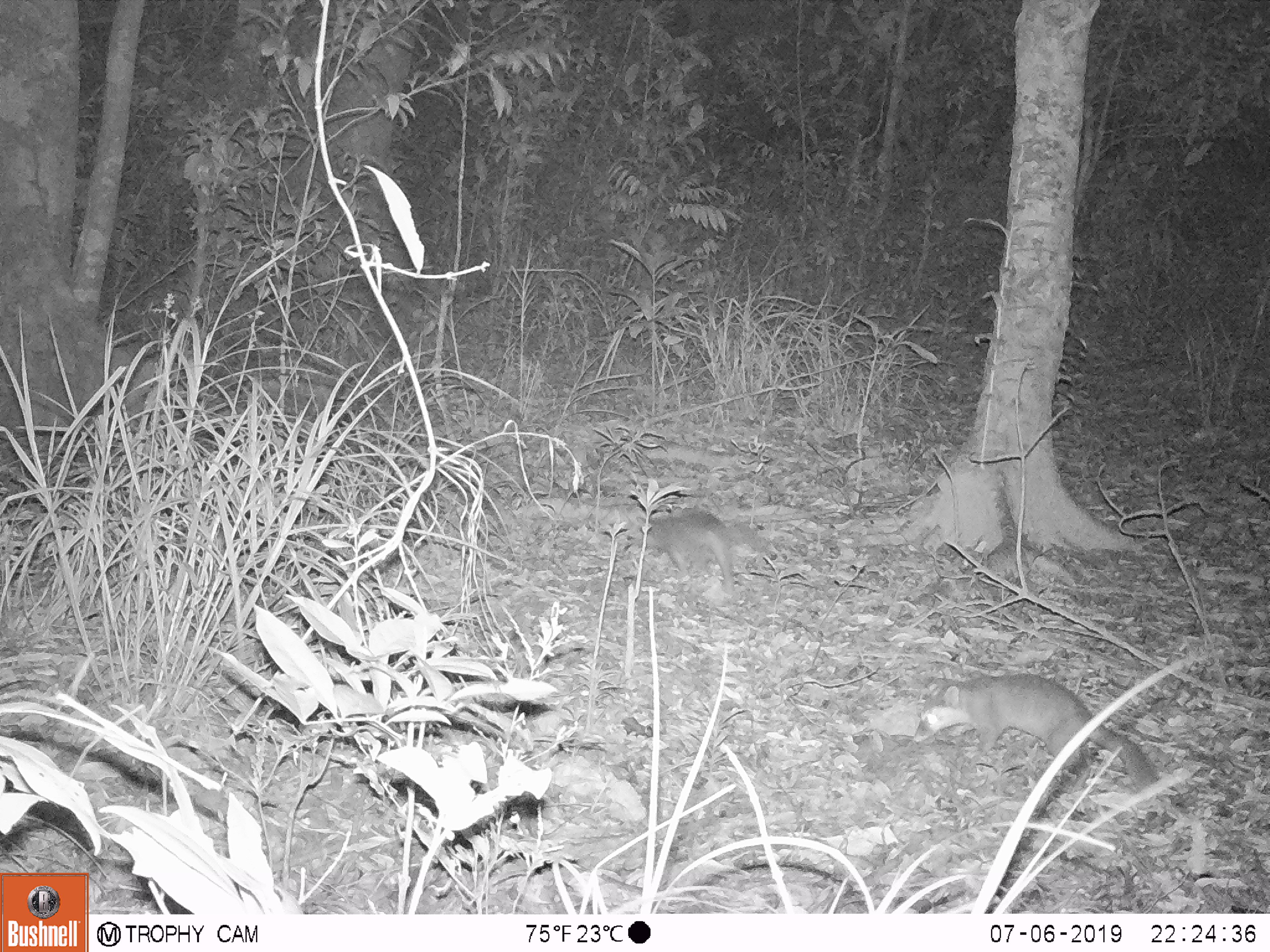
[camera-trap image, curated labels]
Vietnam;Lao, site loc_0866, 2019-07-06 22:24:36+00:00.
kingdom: Animalia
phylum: Chordata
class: Mammalia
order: Carnivora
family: Mustelidae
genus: Melogale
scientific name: Melogale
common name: ferret badger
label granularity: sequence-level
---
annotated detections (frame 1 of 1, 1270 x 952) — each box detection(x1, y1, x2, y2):
ferret badger: detection(912, 672, 1157, 792); detection(640, 506, 740, 594)